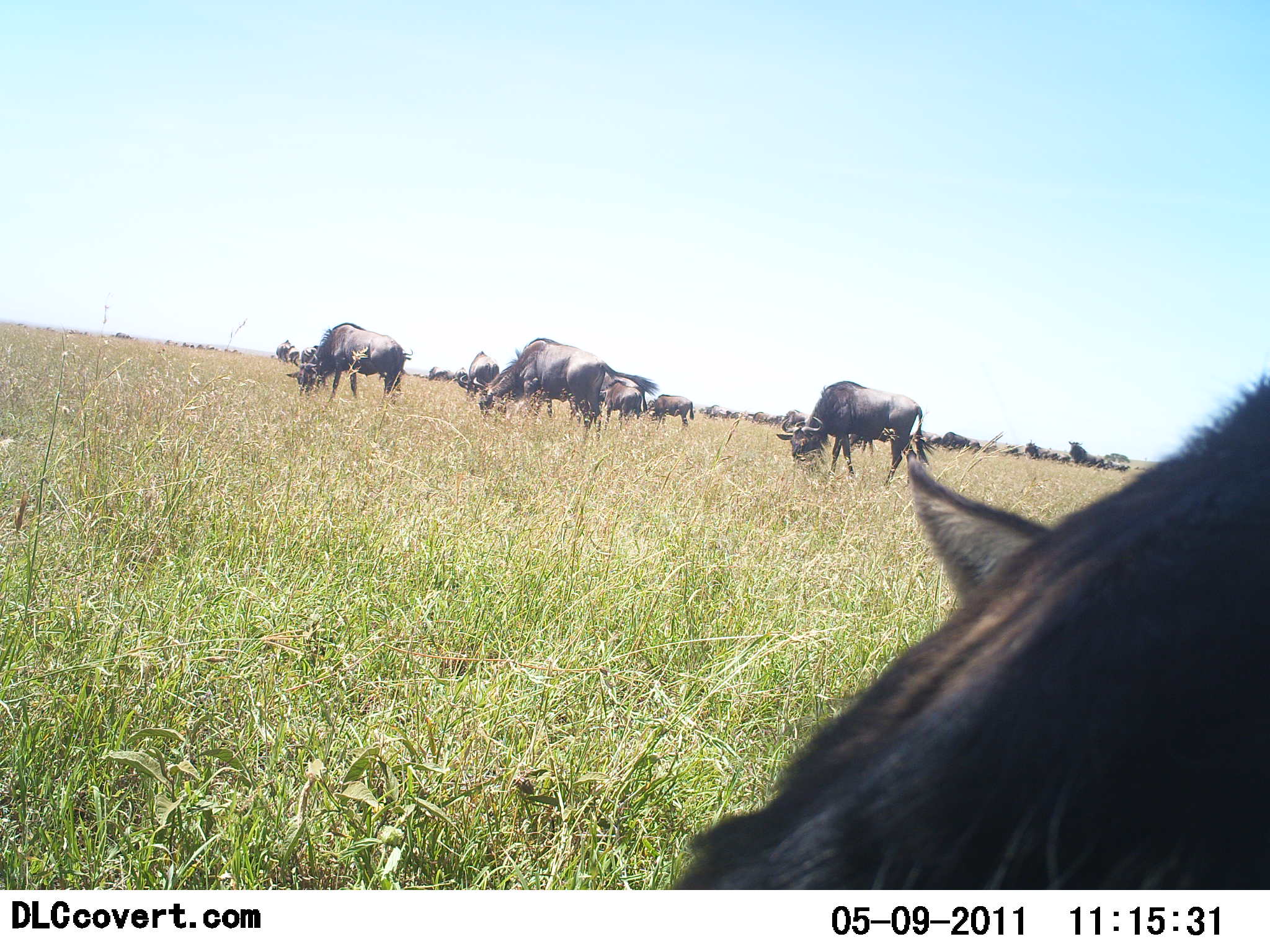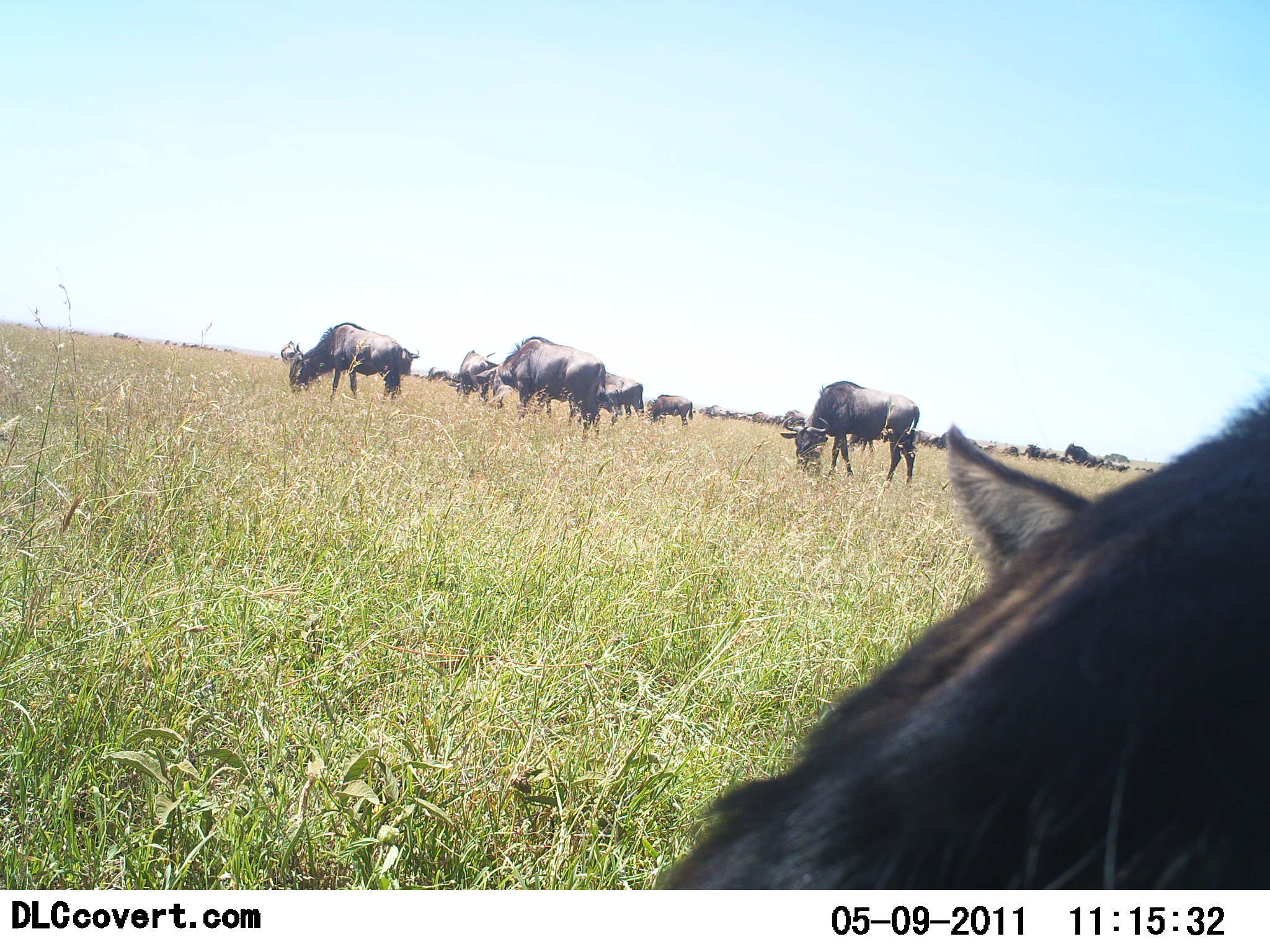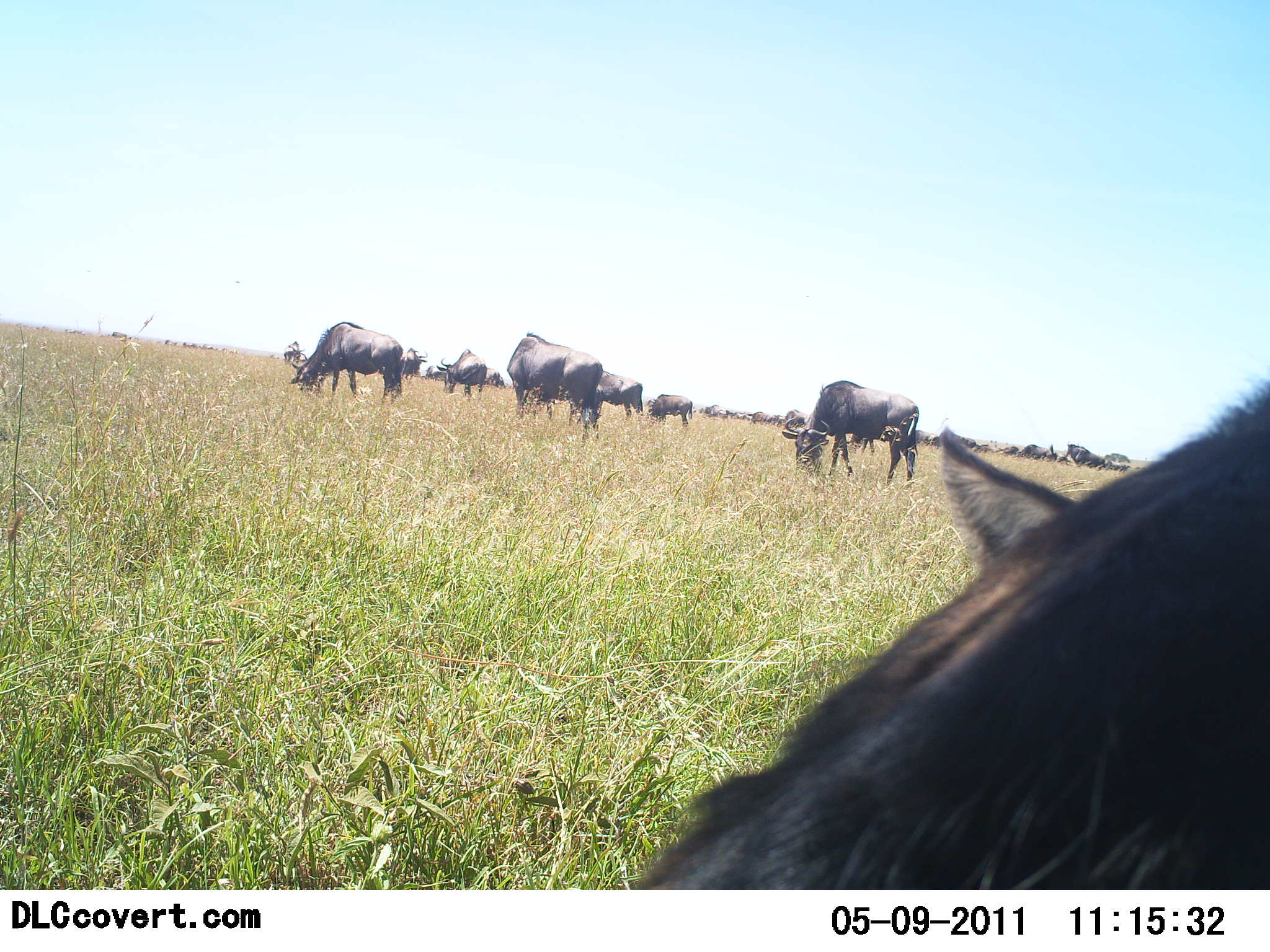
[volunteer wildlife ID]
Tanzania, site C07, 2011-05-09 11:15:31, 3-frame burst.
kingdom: Animalia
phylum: Chordata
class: Mammalia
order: Artiodactyla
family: Bovidae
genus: Connochaetes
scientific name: Connochaetes taurinus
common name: blue wildebeest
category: wildebeest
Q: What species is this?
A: Wildebeest (blue wildebeest) (Connochaetes taurinus).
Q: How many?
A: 11-50.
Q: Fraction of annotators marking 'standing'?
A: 40%.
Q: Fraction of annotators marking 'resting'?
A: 7%.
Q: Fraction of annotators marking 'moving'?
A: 13%.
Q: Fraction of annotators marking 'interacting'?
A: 7%.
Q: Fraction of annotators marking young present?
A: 0%.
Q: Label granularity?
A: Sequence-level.